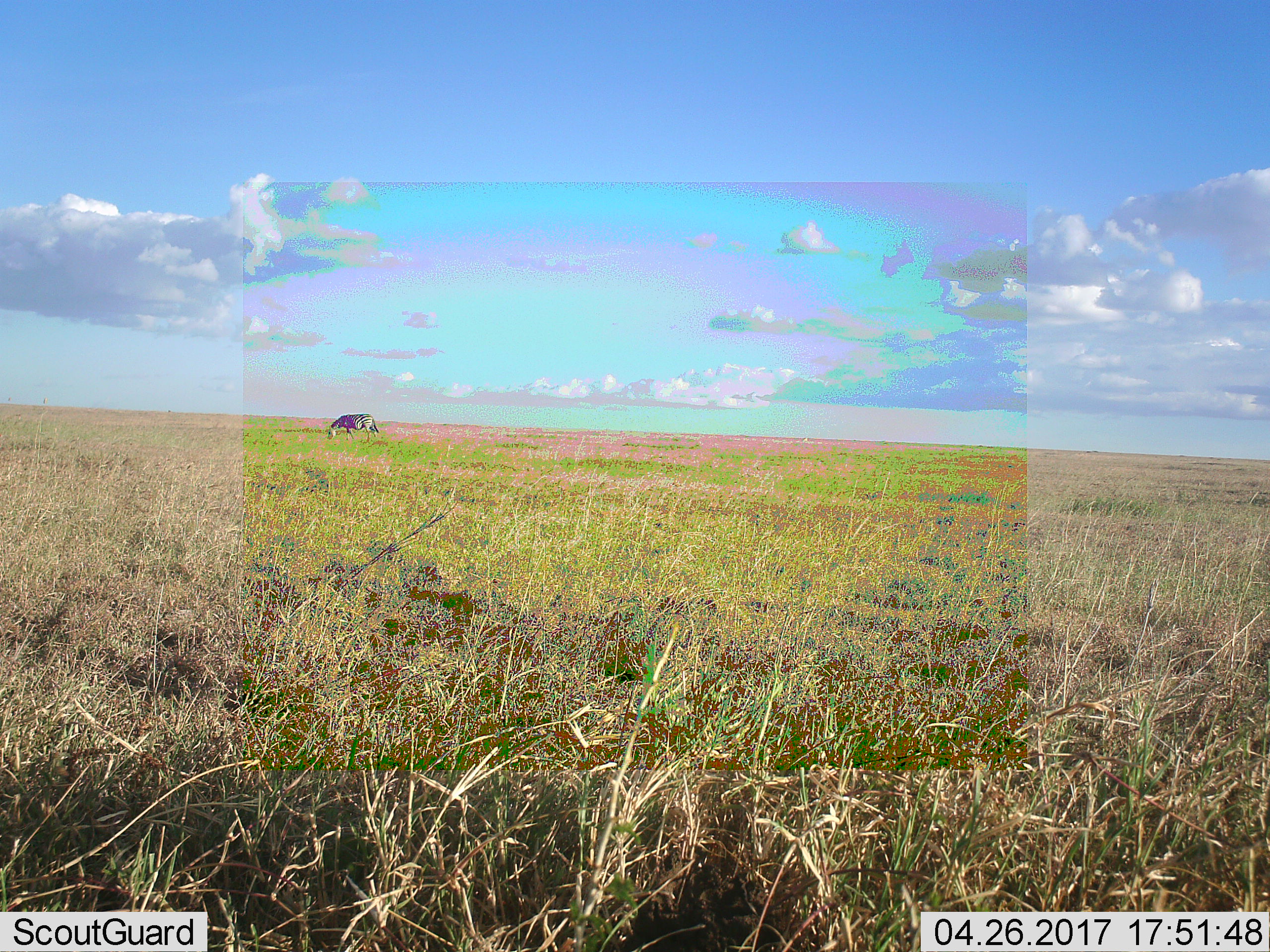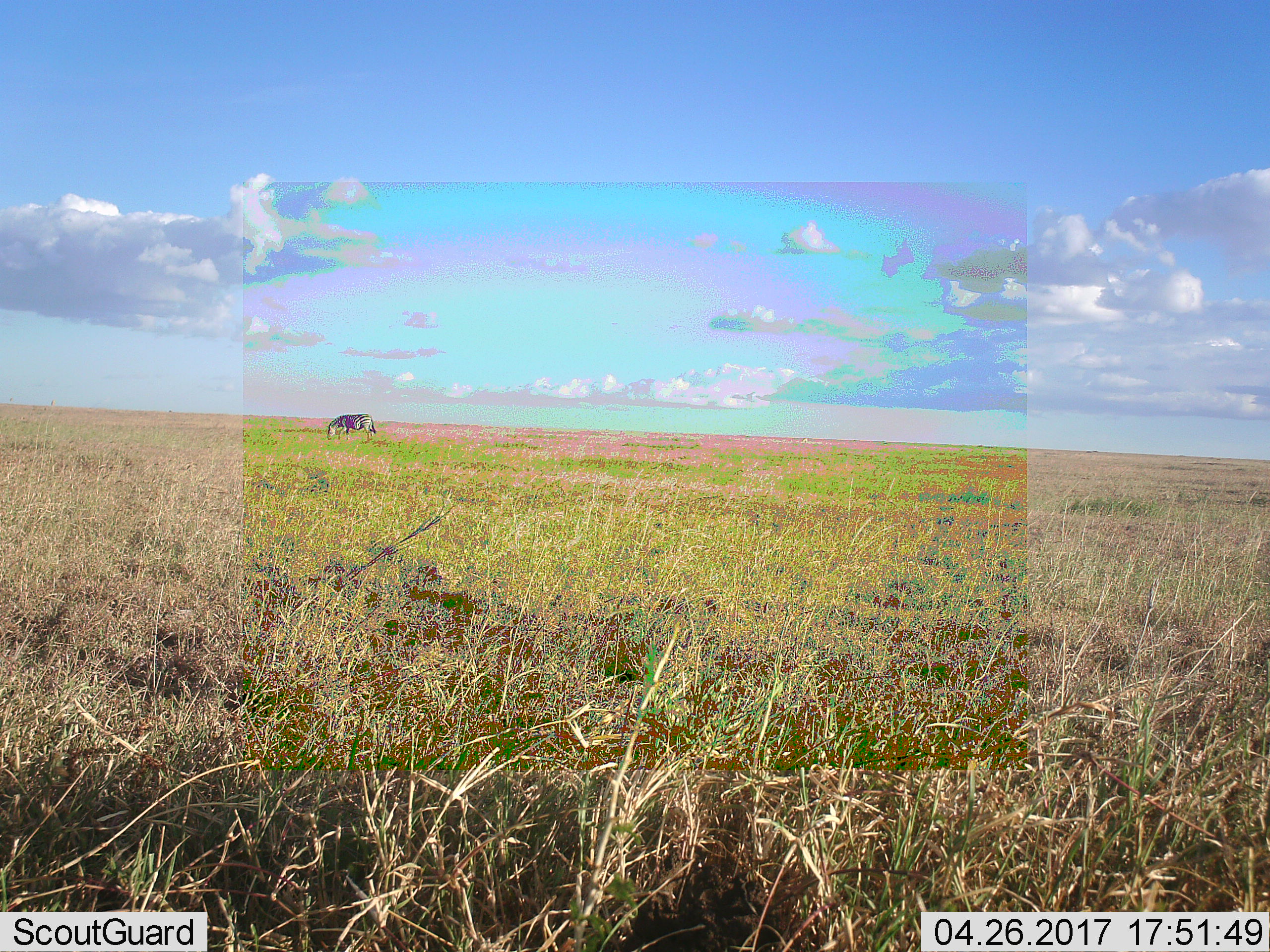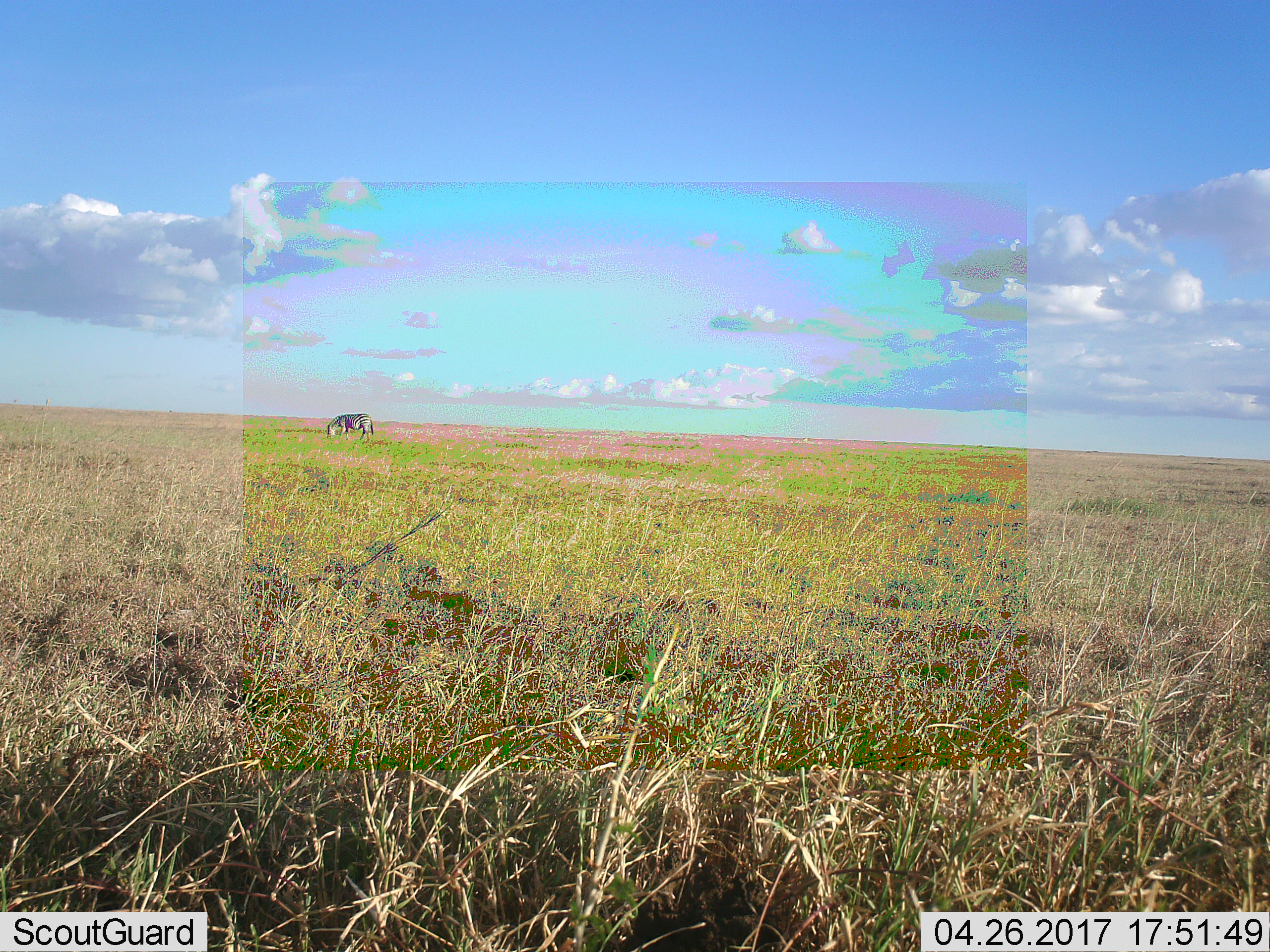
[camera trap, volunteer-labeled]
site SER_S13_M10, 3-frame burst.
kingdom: Animalia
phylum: Chordata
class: Mammalia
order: Perissodactyla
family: Equidae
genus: Equus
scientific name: Equus quagga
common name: plains zebra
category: zebraplains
Zebraplains (plains zebra) (Equus quagga), count 1. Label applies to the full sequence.